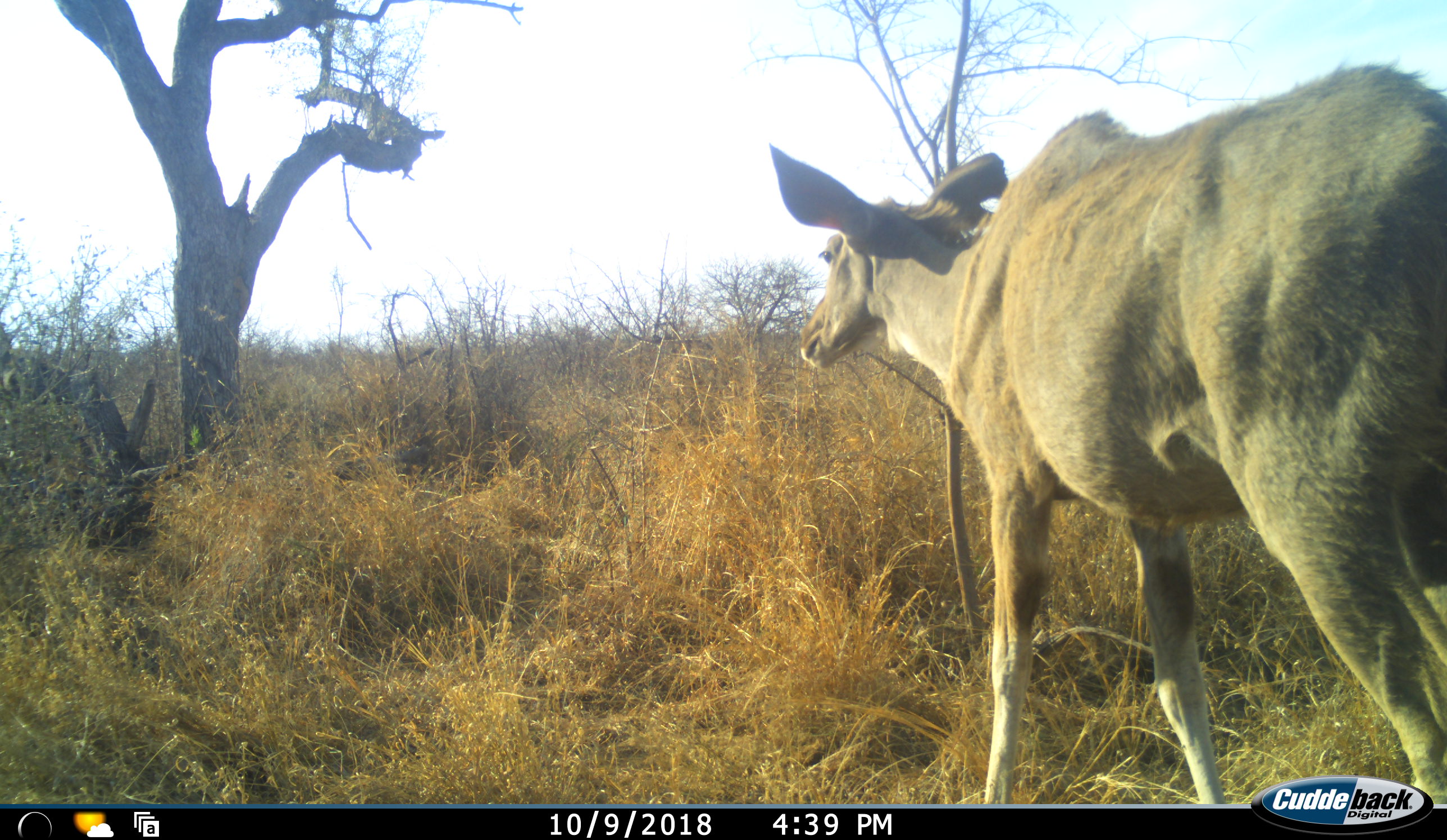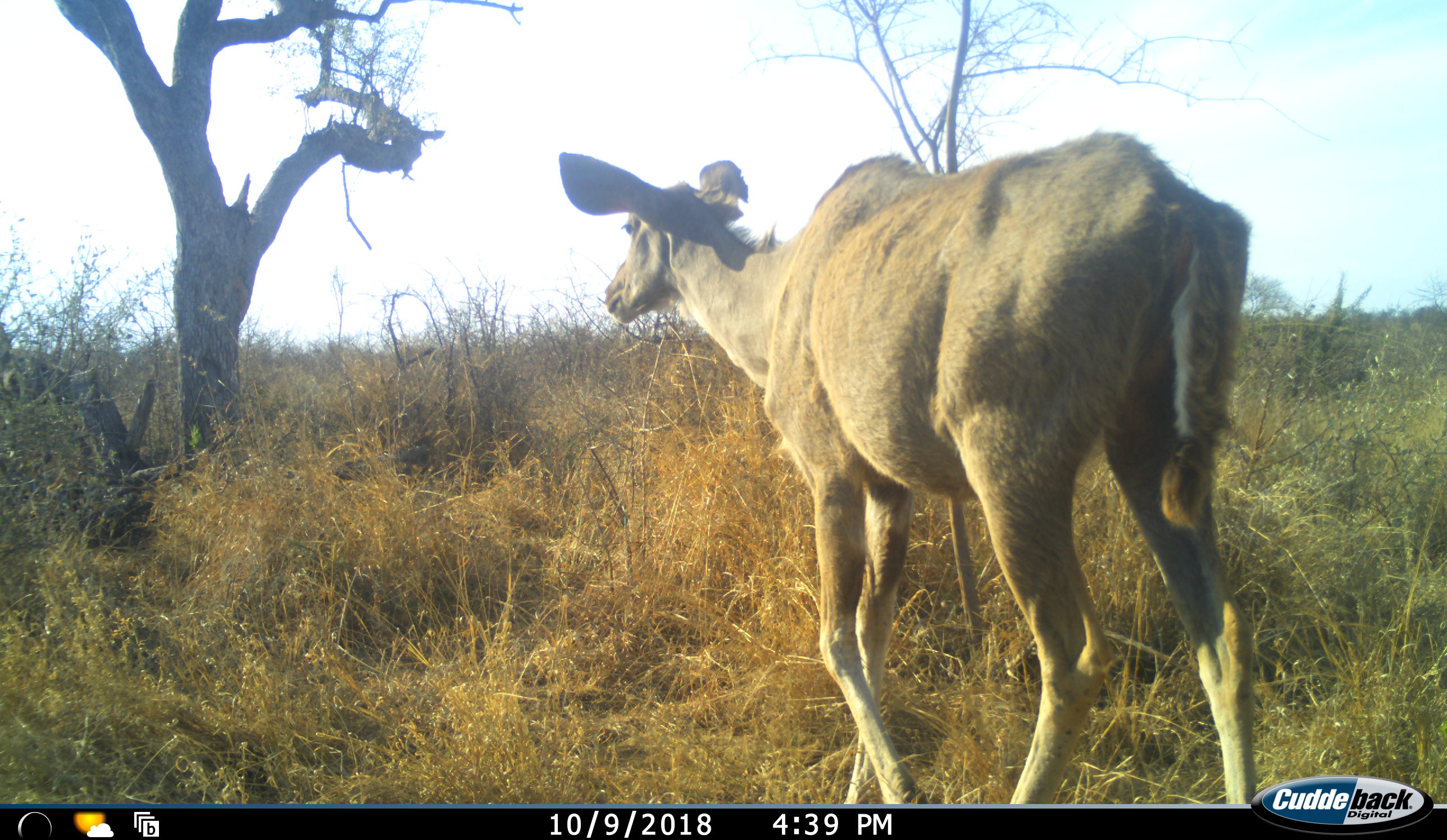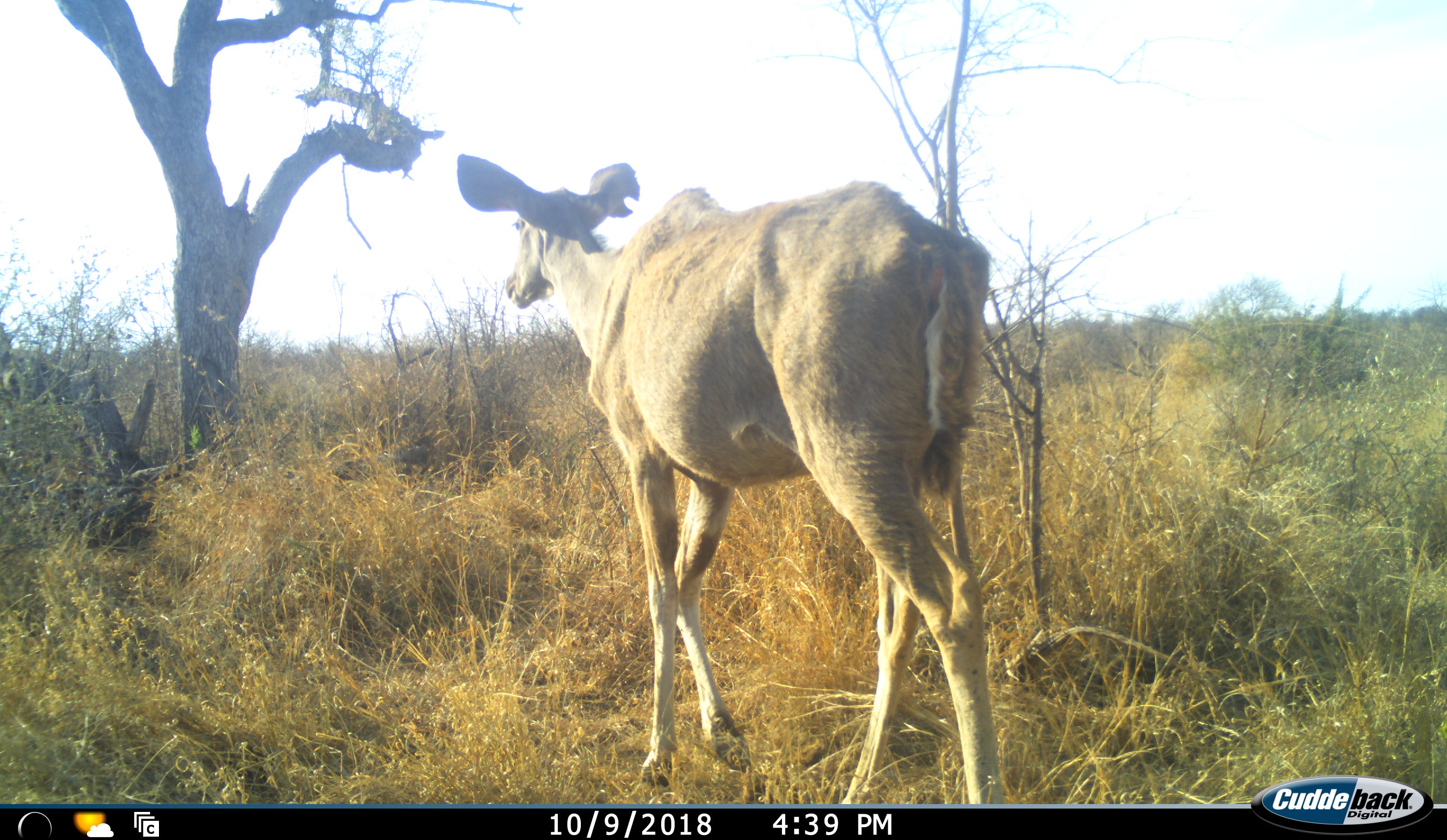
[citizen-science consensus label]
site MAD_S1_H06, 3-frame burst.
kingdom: Animalia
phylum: Chordata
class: Mammalia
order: Artiodactyla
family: Bovidae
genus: Tragelaphus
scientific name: Tragelaphus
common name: kudu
Kudu (Tragelaphus), count 1. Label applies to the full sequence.